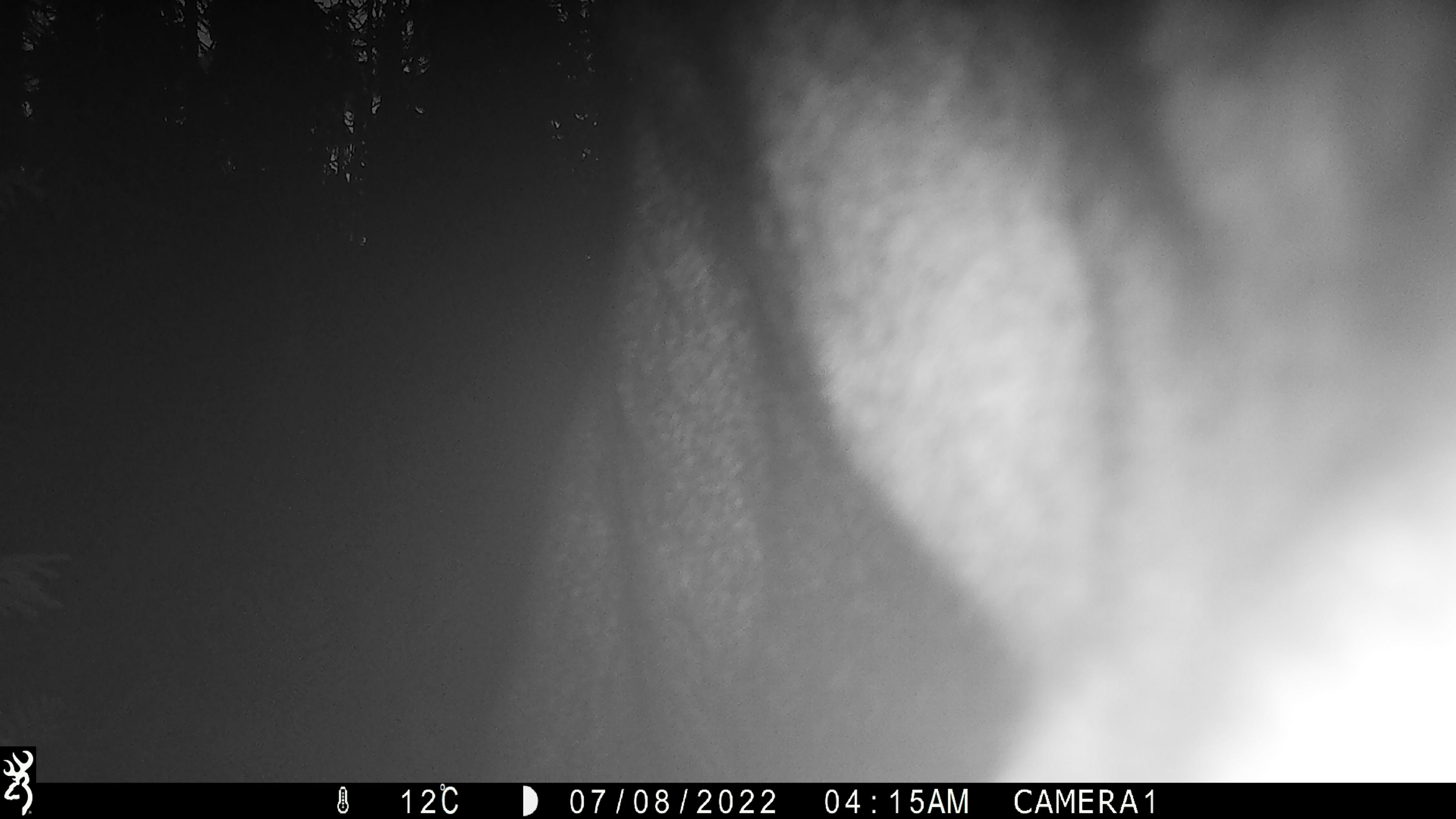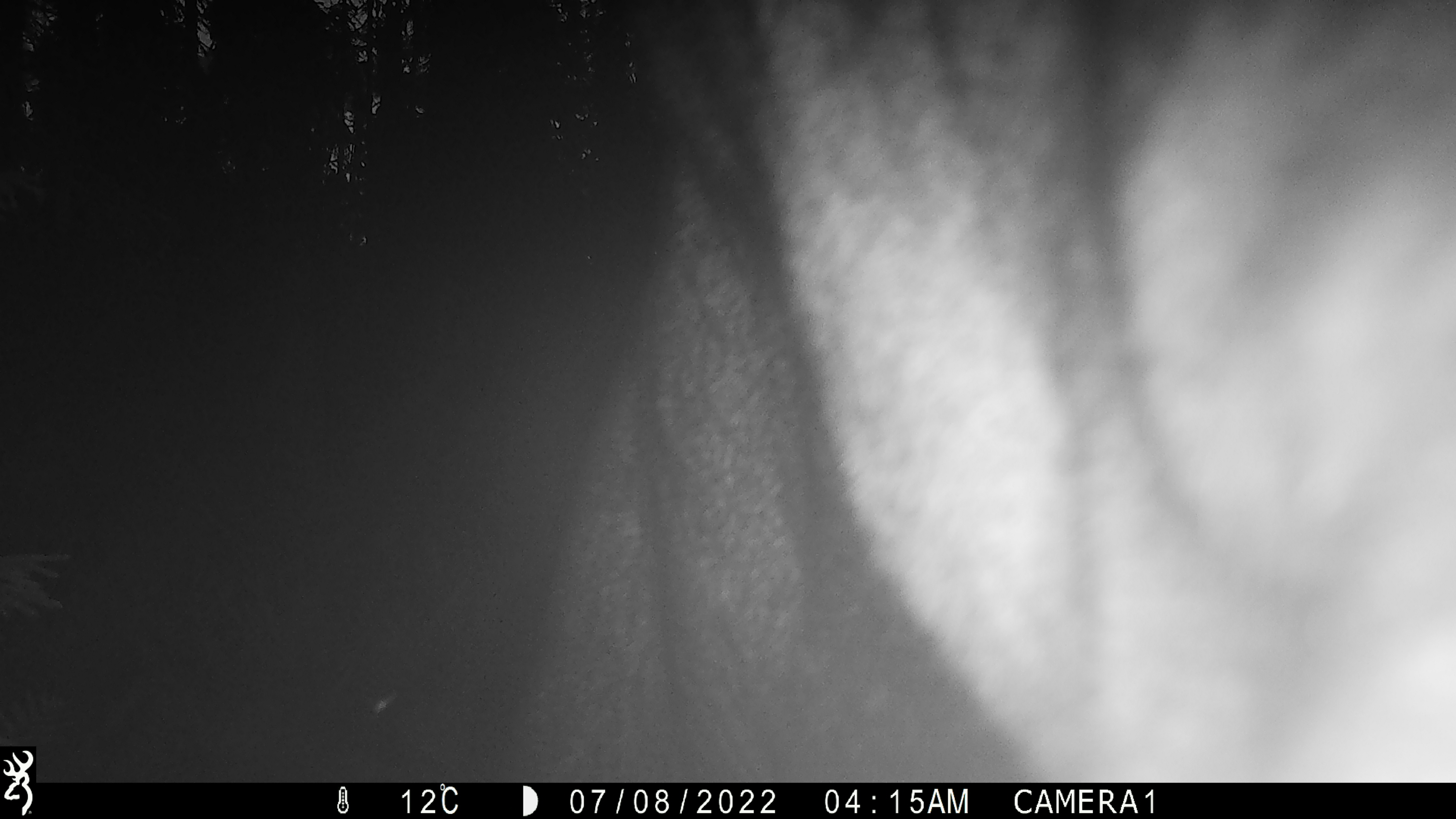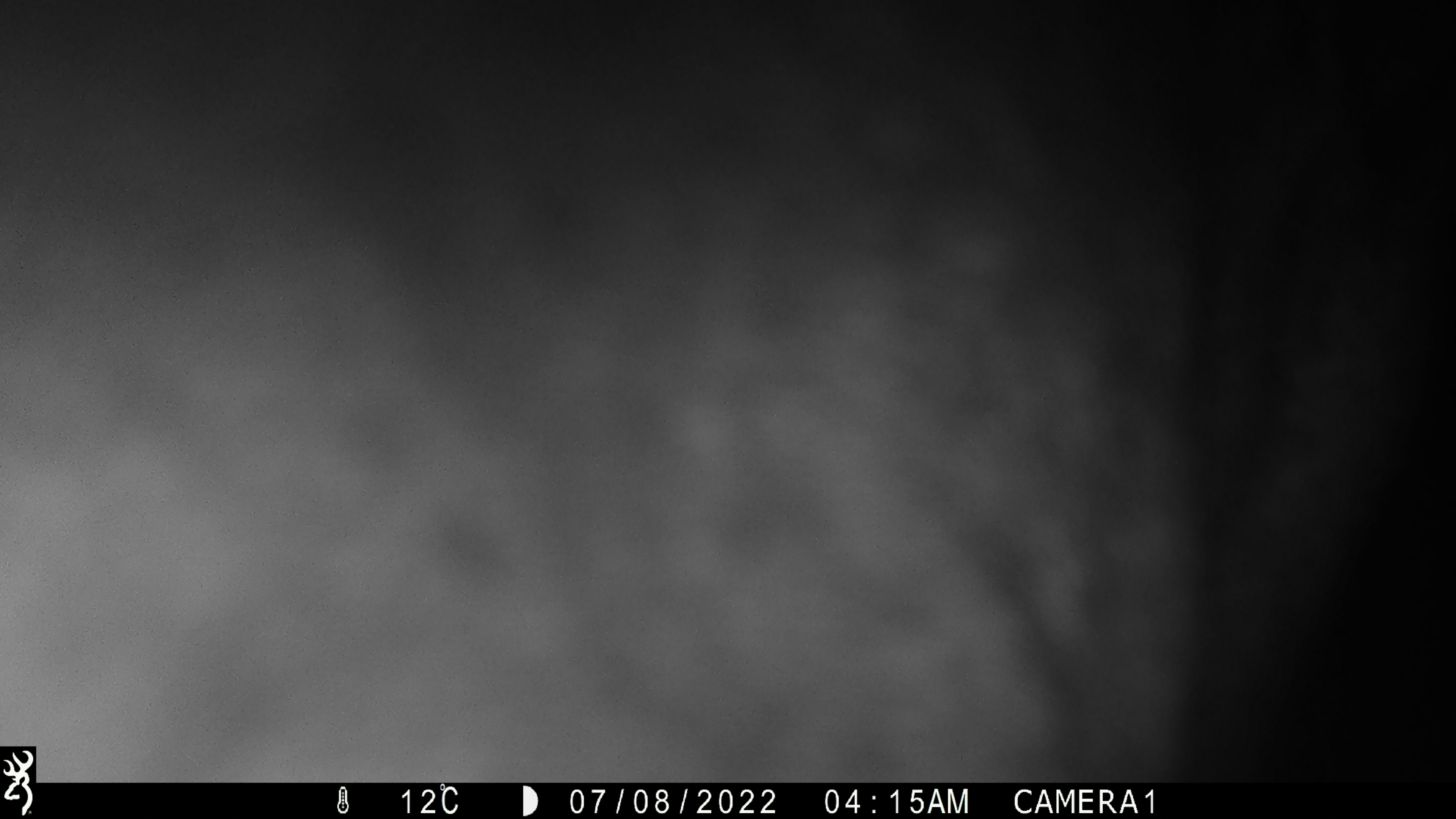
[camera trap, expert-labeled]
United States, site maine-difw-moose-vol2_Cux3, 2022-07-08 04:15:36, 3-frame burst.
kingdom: Animalia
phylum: Chordata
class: Mammalia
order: Artiodactyla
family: Cervidae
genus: Alces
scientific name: Alces alces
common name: moose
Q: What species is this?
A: Moose (Alces alces).